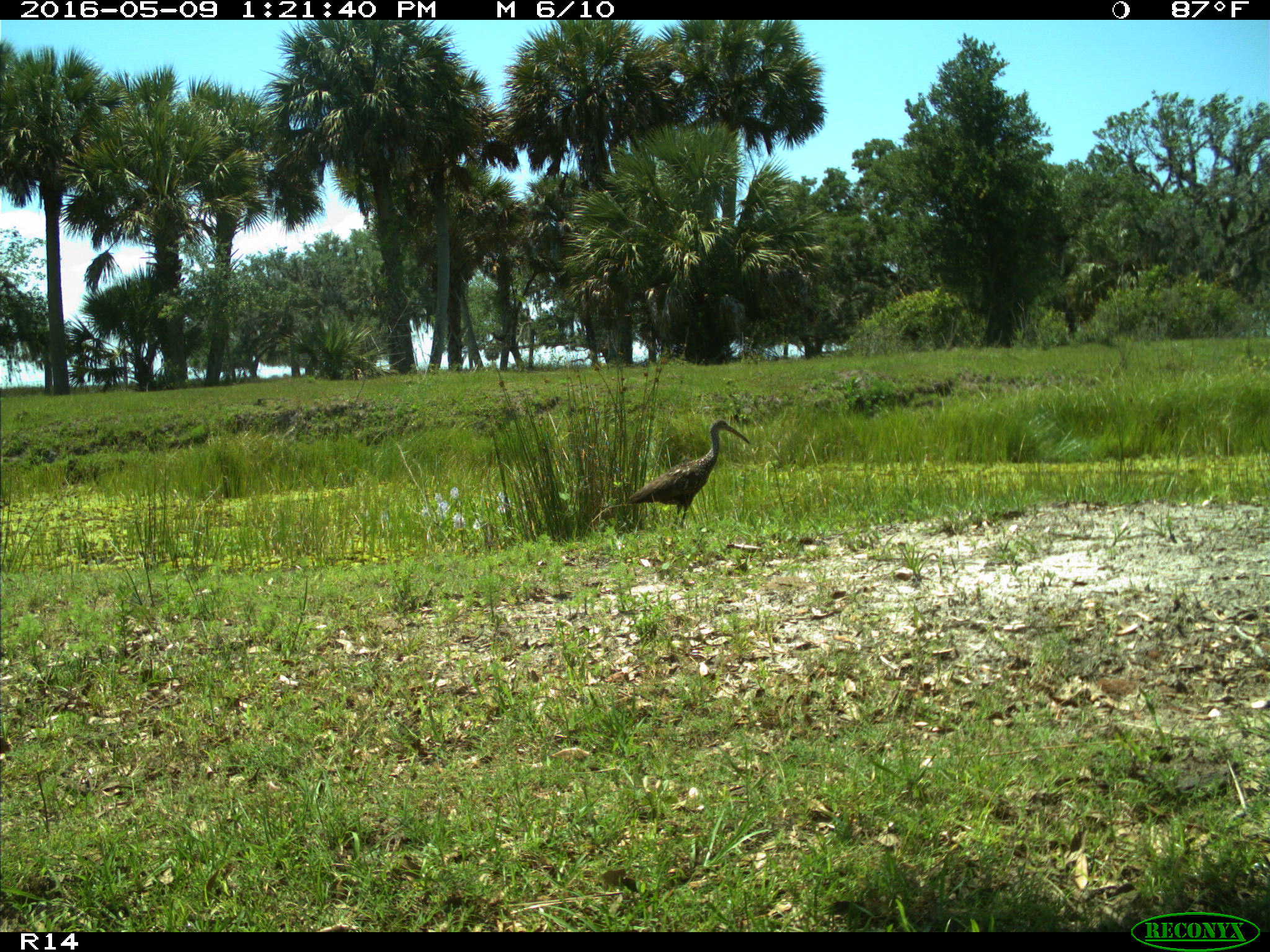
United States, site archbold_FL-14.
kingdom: Animalia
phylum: Chordata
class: Aves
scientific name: Aves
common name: birds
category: unidentified bird